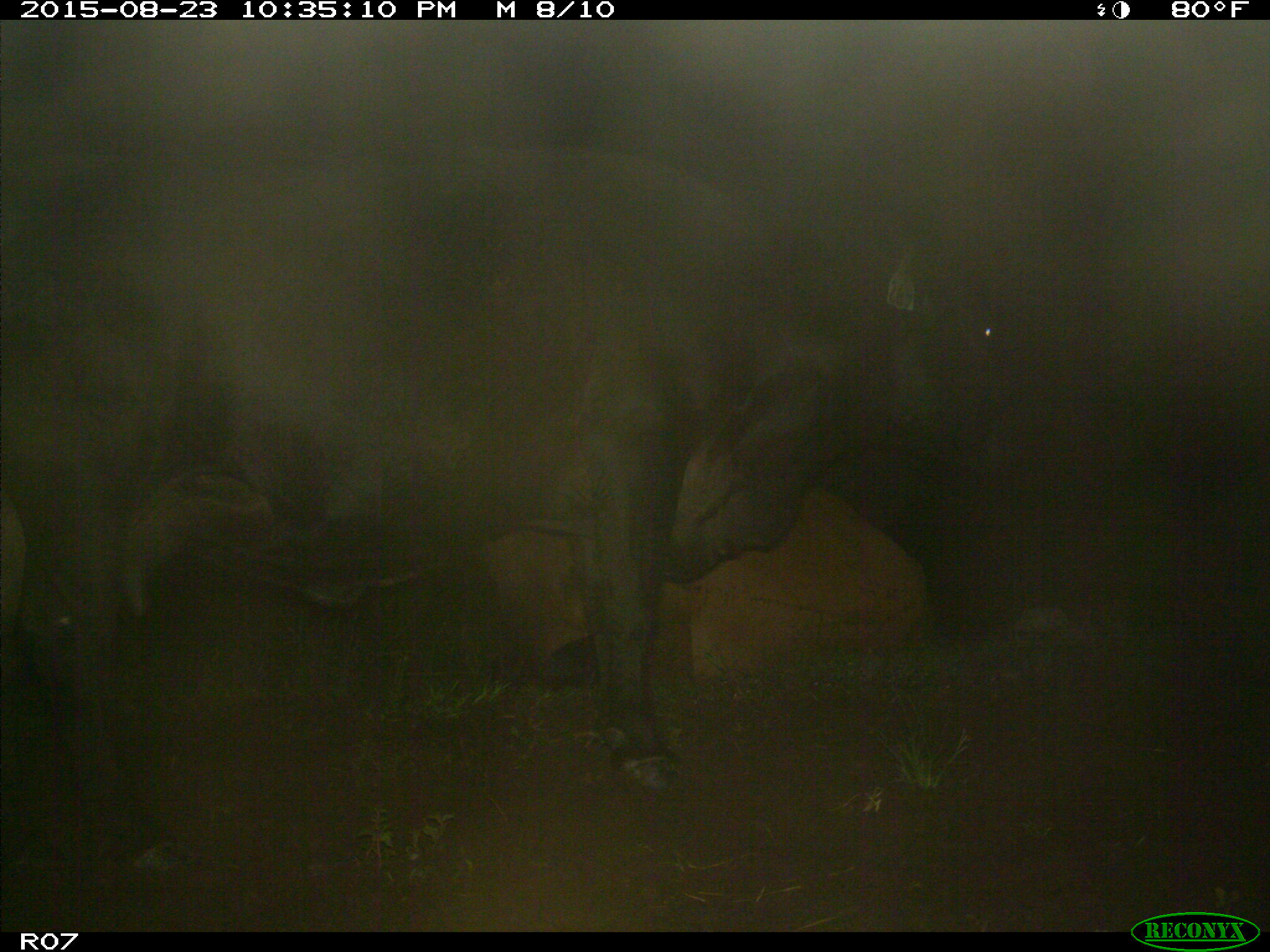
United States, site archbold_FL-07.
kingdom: Animalia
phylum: Chordata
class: Mammalia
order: Artiodactyla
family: Bovidae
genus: Bos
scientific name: Bos taurus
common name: domestic cow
Bos taurus (domestic cow).